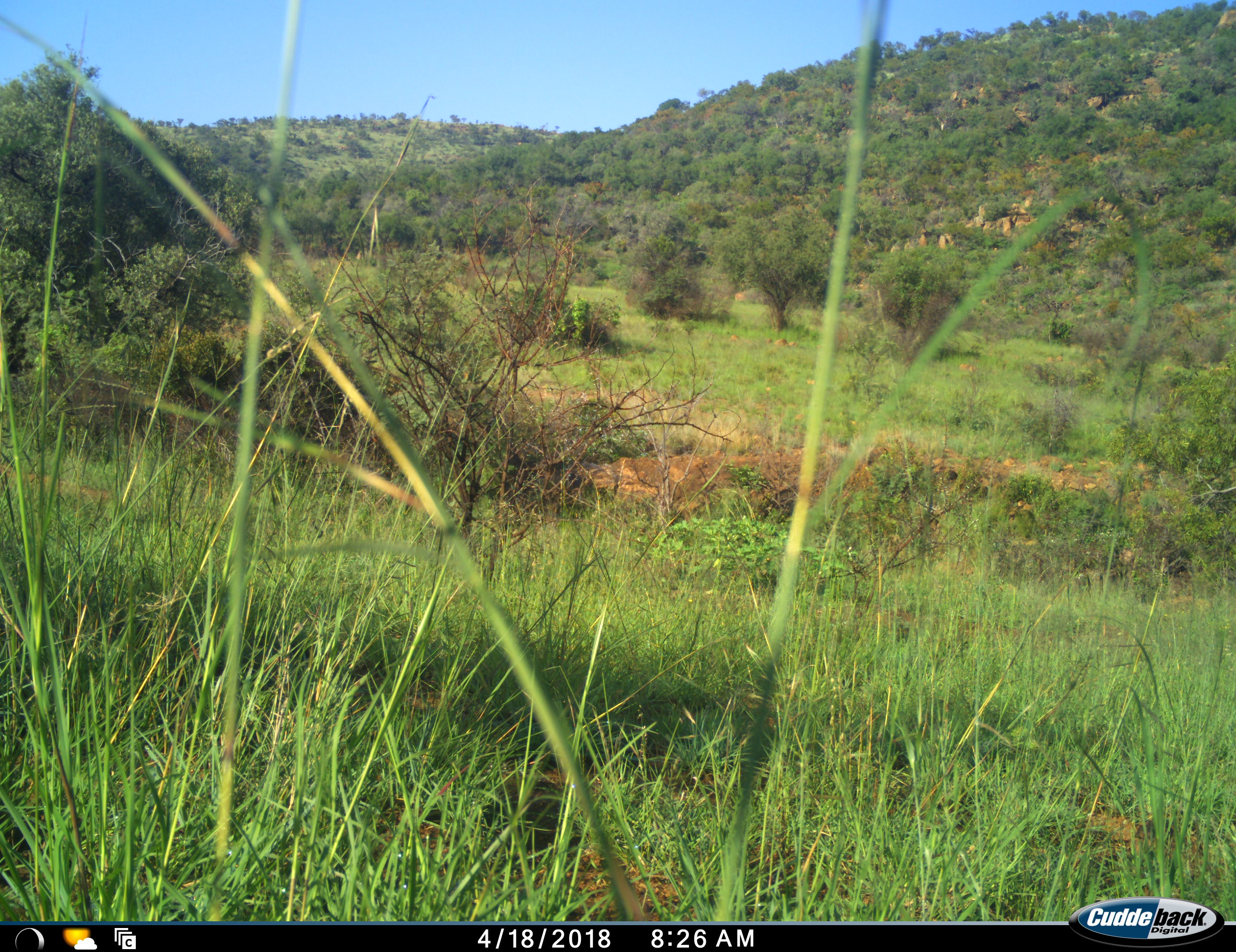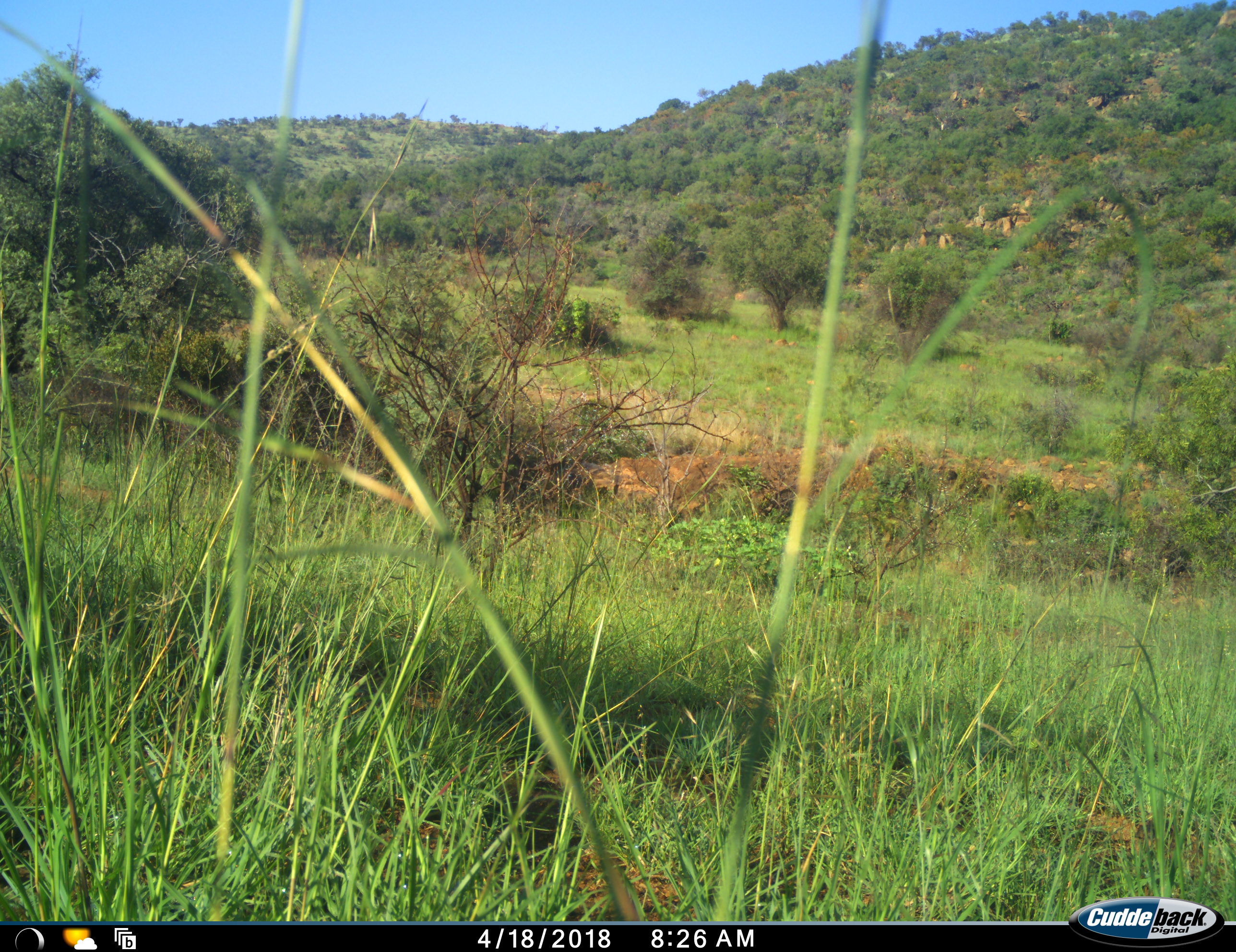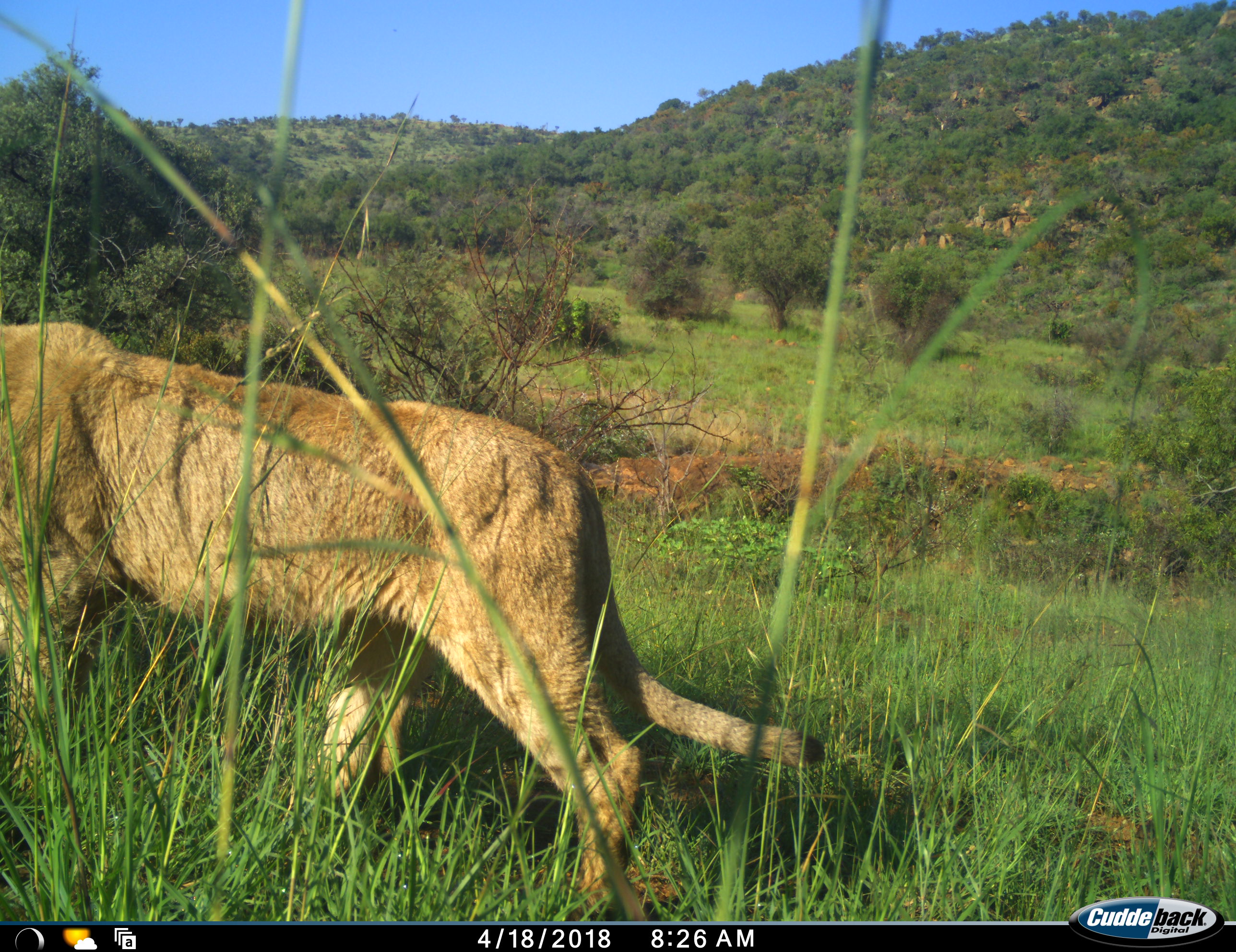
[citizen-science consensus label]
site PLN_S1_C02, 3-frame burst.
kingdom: Animalia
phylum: Chordata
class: Mammalia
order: Carnivora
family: Felidae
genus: Panthera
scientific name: Panthera leo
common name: lion female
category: lionfemale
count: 1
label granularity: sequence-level